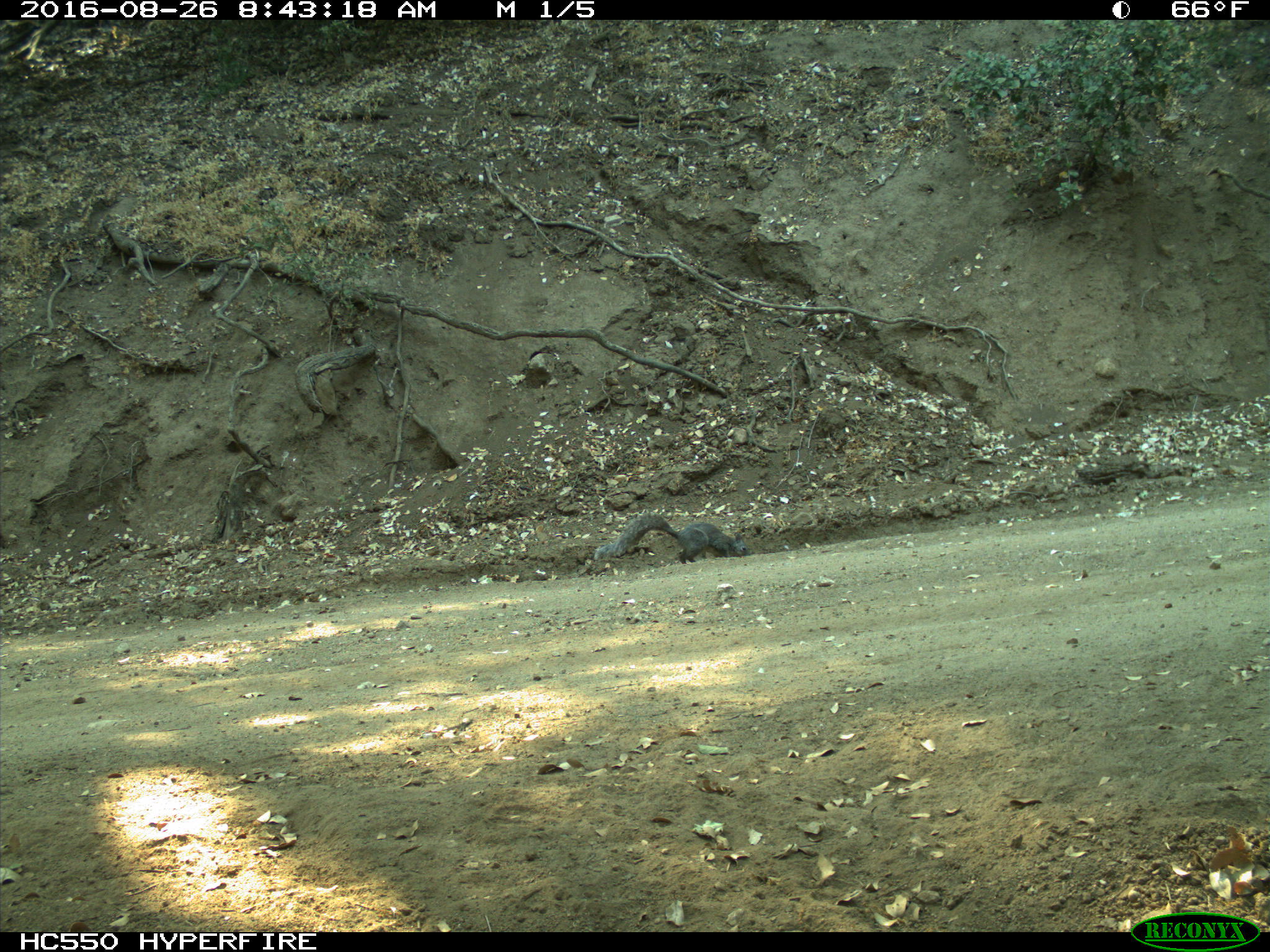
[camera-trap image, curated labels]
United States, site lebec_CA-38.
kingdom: Animalia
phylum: Chordata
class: Mammalia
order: Rodentia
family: Sciuridae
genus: Sciurus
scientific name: Sciurus carolinensis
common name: eastern gray squirrel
Sciurus carolinensis (eastern gray squirrel).